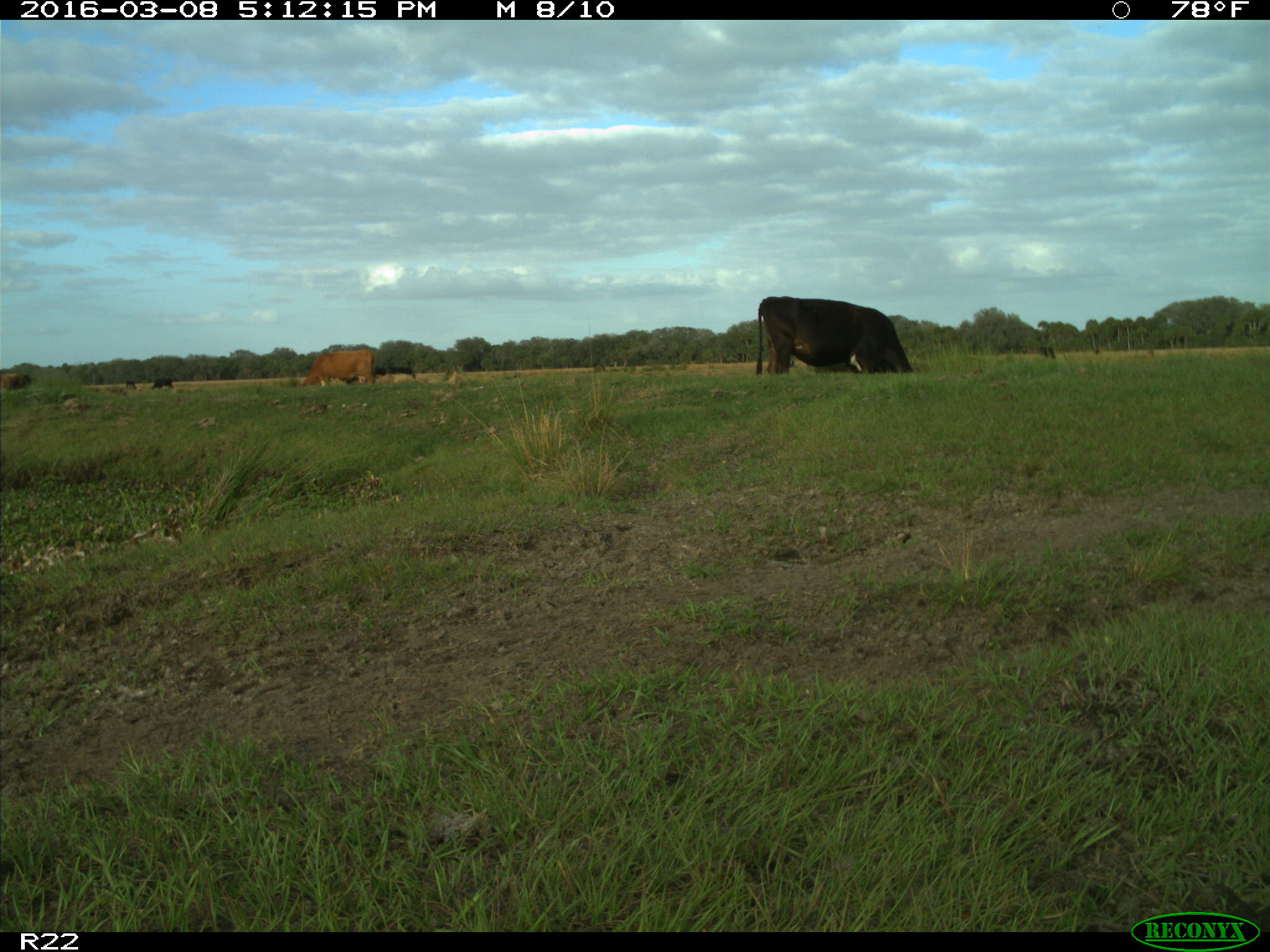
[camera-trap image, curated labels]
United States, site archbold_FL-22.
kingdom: Animalia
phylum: Chordata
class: Mammalia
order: Artiodactyla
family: Bovidae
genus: Bos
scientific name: Bos taurus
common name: domestic cow